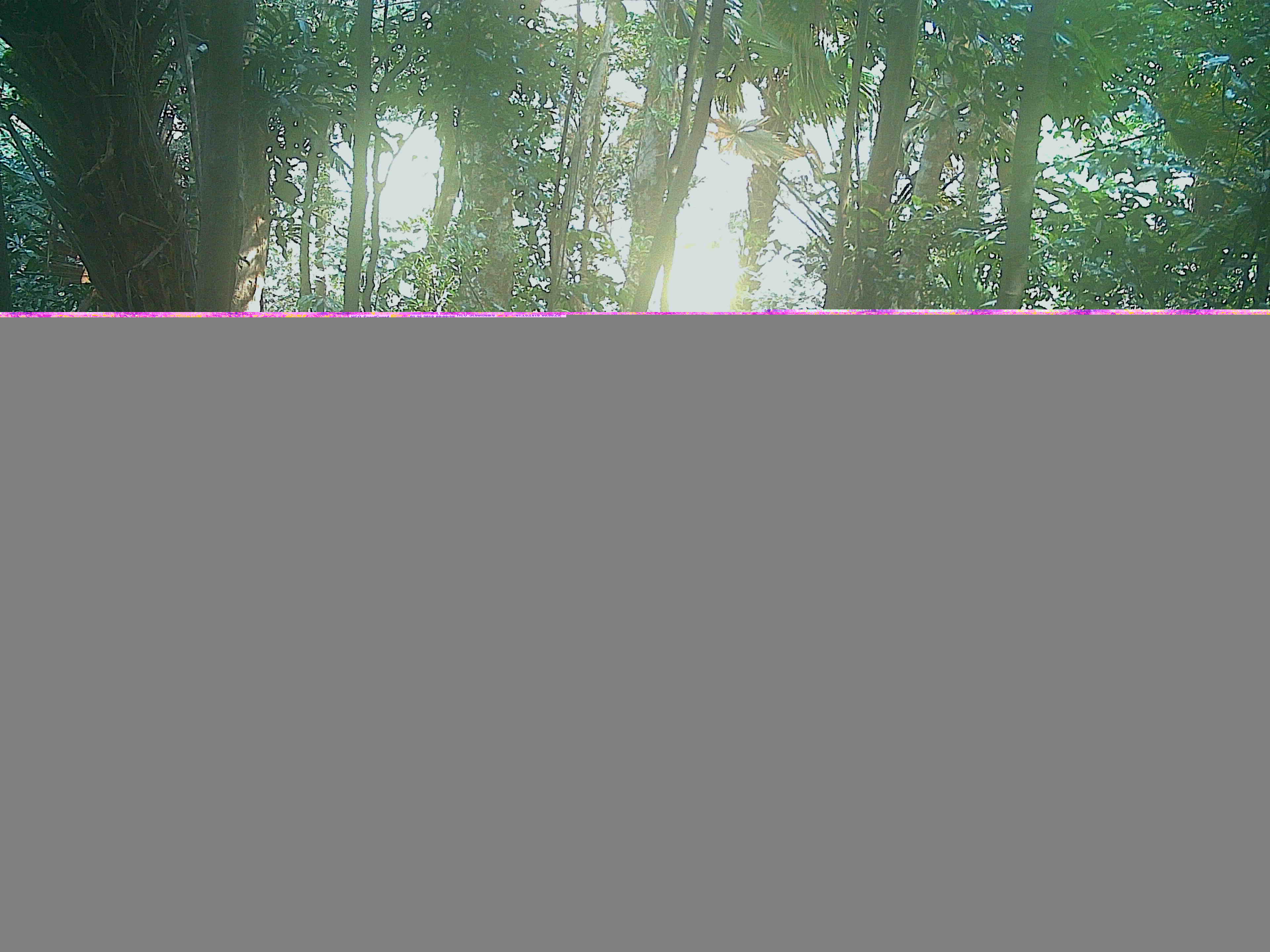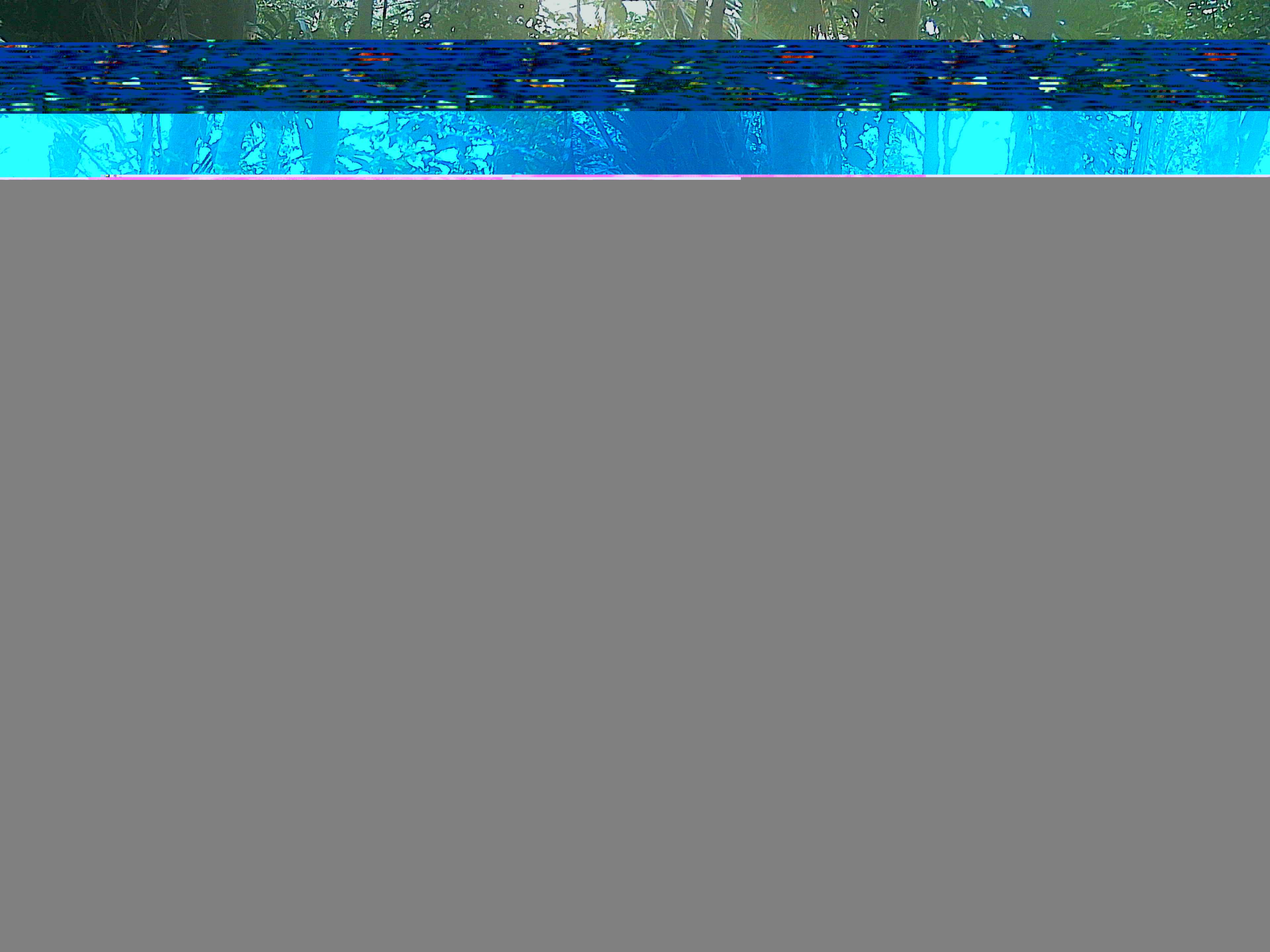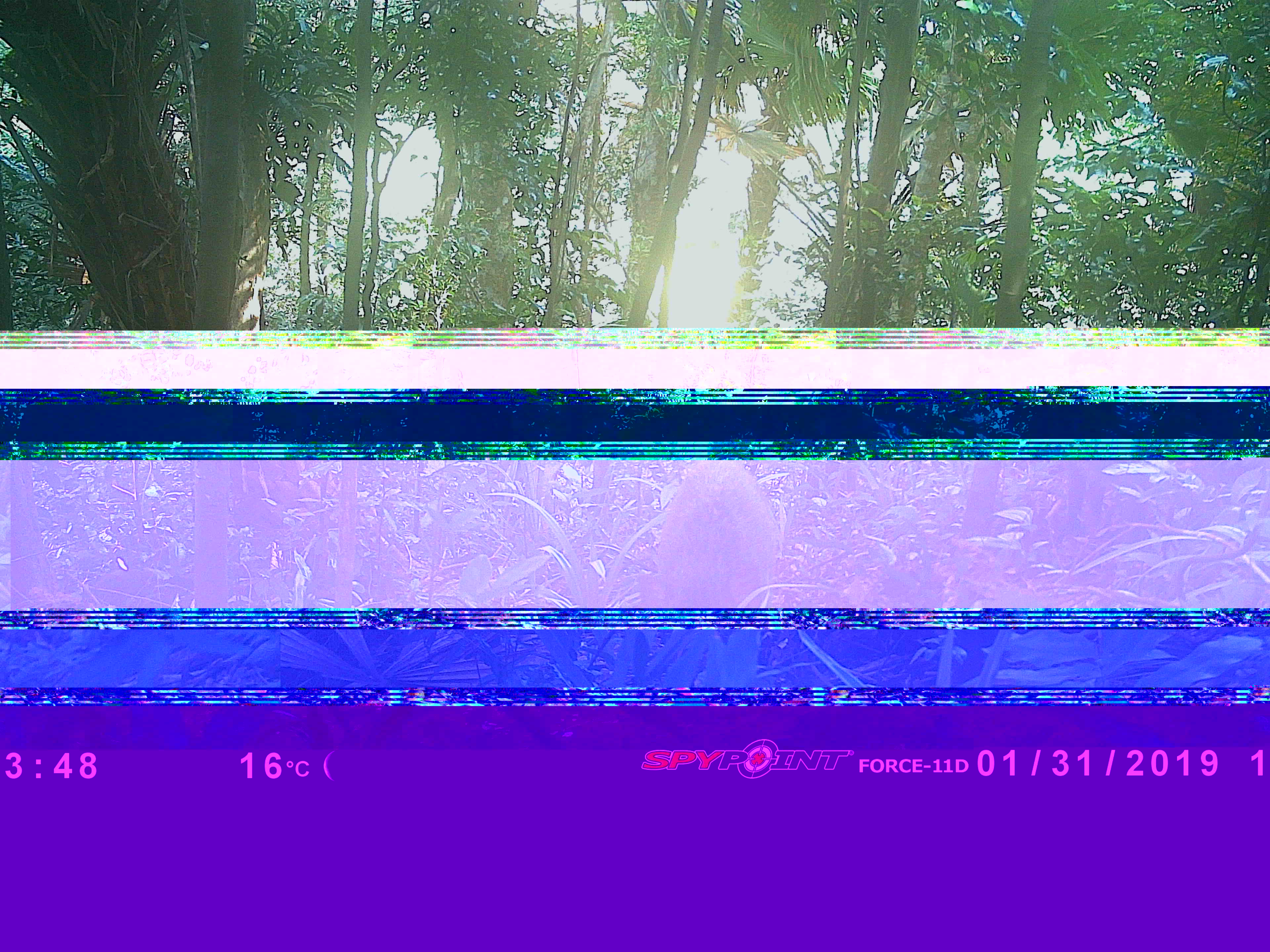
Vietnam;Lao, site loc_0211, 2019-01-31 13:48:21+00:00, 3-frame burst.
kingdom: Animalia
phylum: Chordata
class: Mammalia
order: Artiodactyla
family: Suidae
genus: Sus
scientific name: Sus scrofa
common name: eurasian wild pig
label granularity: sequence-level